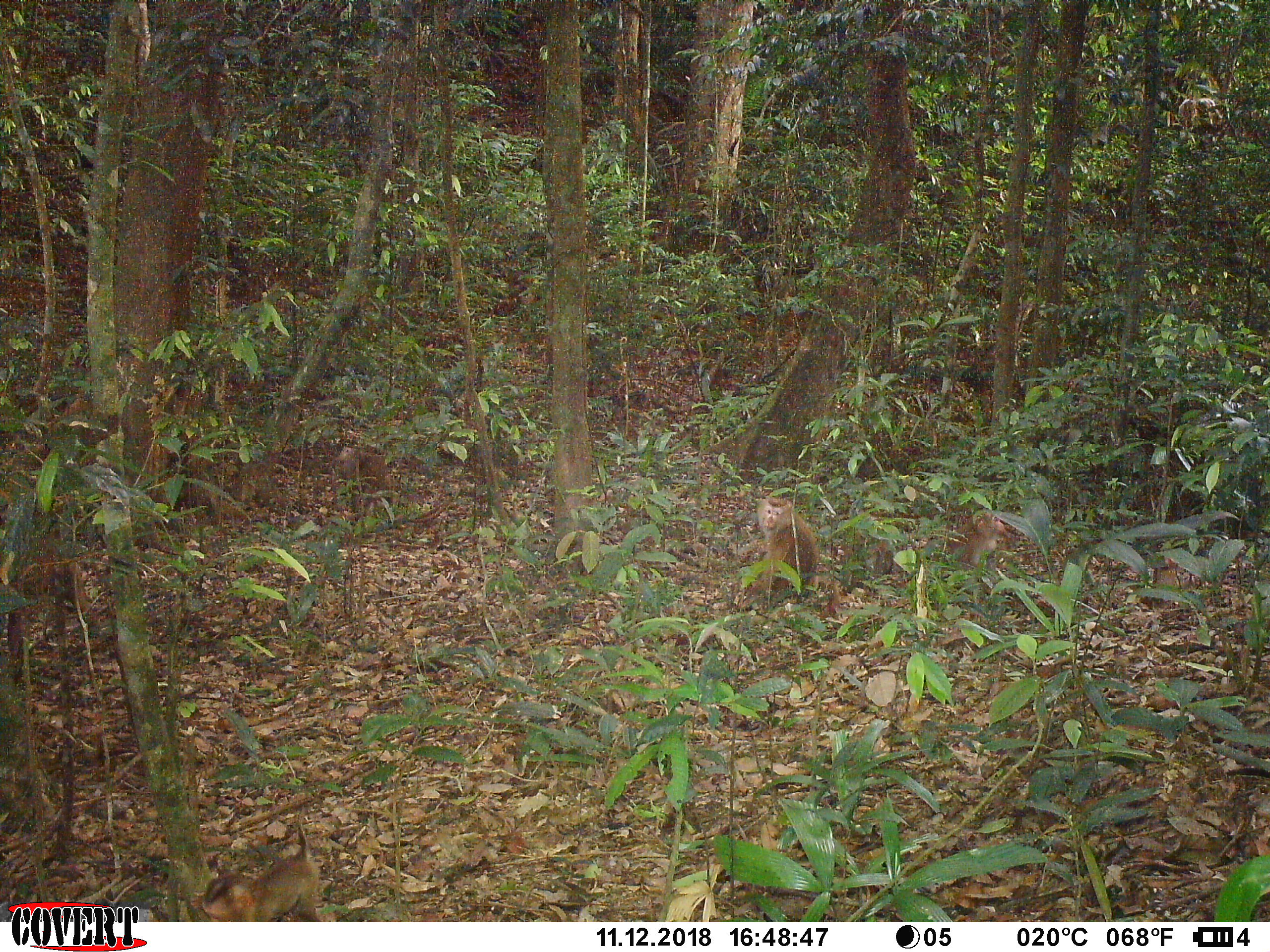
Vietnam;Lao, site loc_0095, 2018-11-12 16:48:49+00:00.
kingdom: Animalia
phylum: Chordata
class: Mammalia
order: Primates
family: Cercopithecidae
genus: Macaca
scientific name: Macaca nemestrina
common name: pig-tailed macaque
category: pig tailed macaque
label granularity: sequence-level